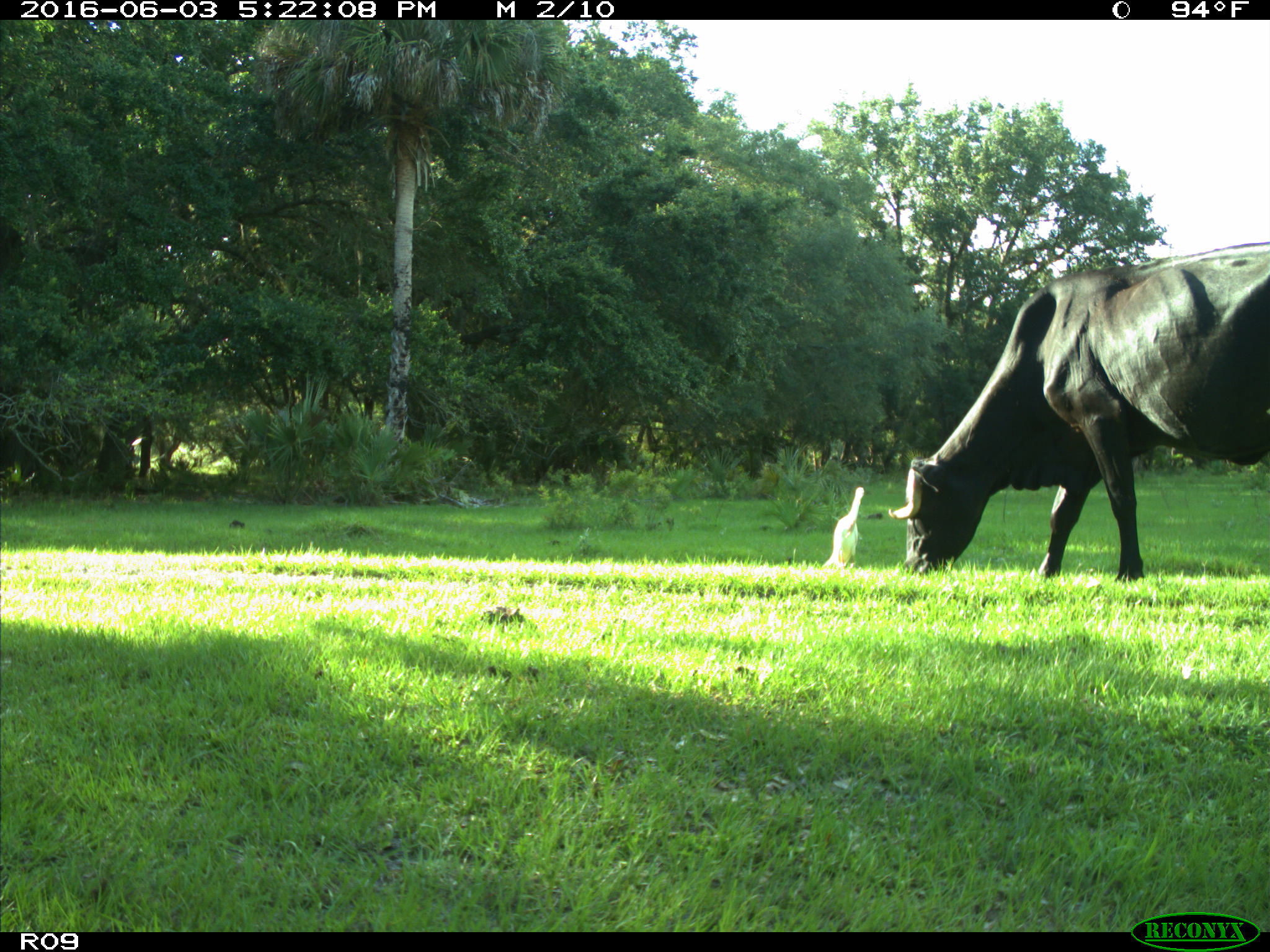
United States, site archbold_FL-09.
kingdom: Animalia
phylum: Chordata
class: Mammalia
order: Artiodactyla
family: Bovidae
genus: Bos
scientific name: Bos taurus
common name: domestic cow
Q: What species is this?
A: Bos taurus (domestic cow).